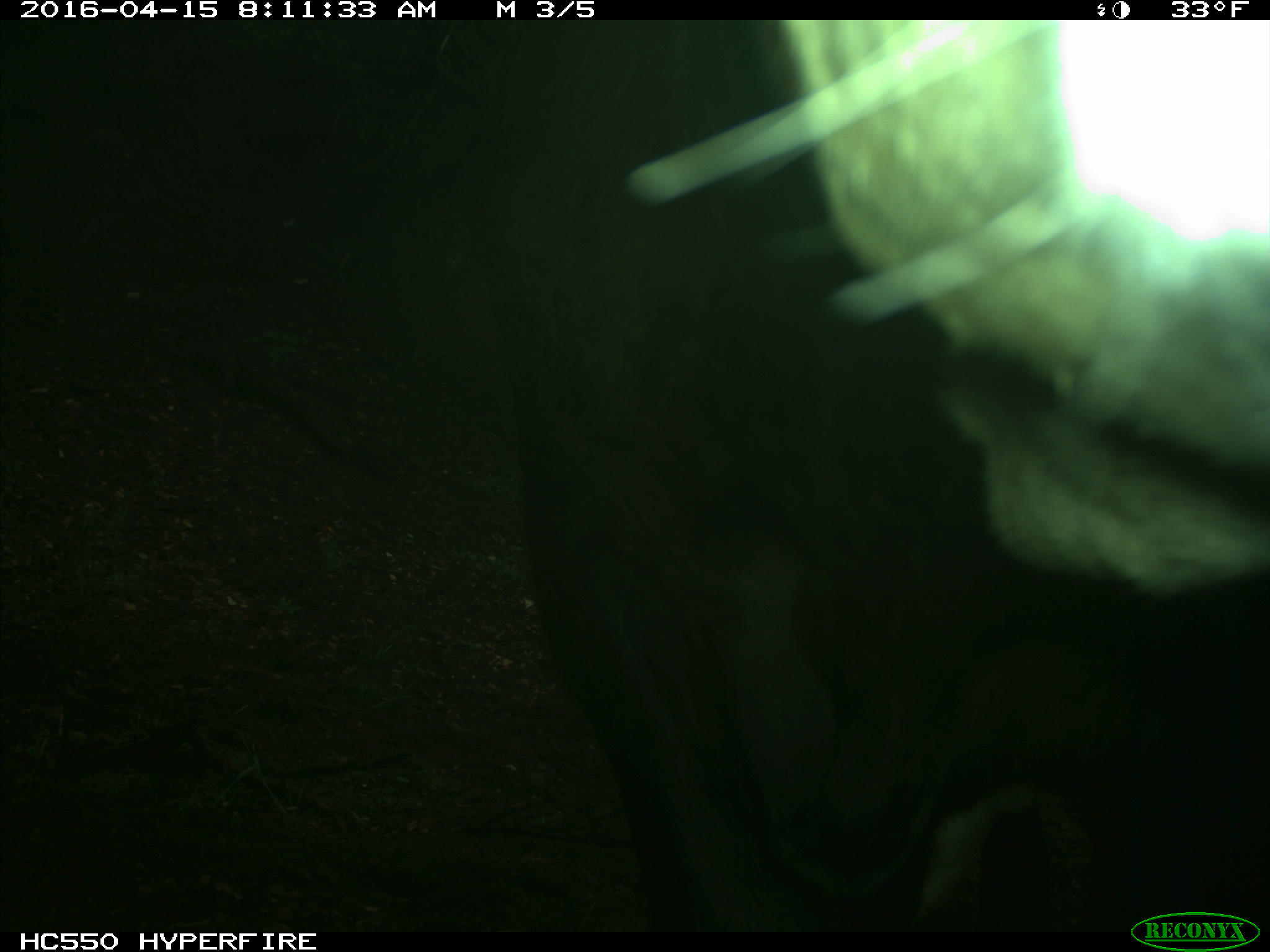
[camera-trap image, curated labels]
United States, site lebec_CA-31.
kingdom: Animalia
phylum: Chordata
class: Mammalia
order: Artiodactyla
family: Bovidae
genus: Bos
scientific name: Bos taurus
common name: domestic cow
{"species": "Bos taurus (domestic cow)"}